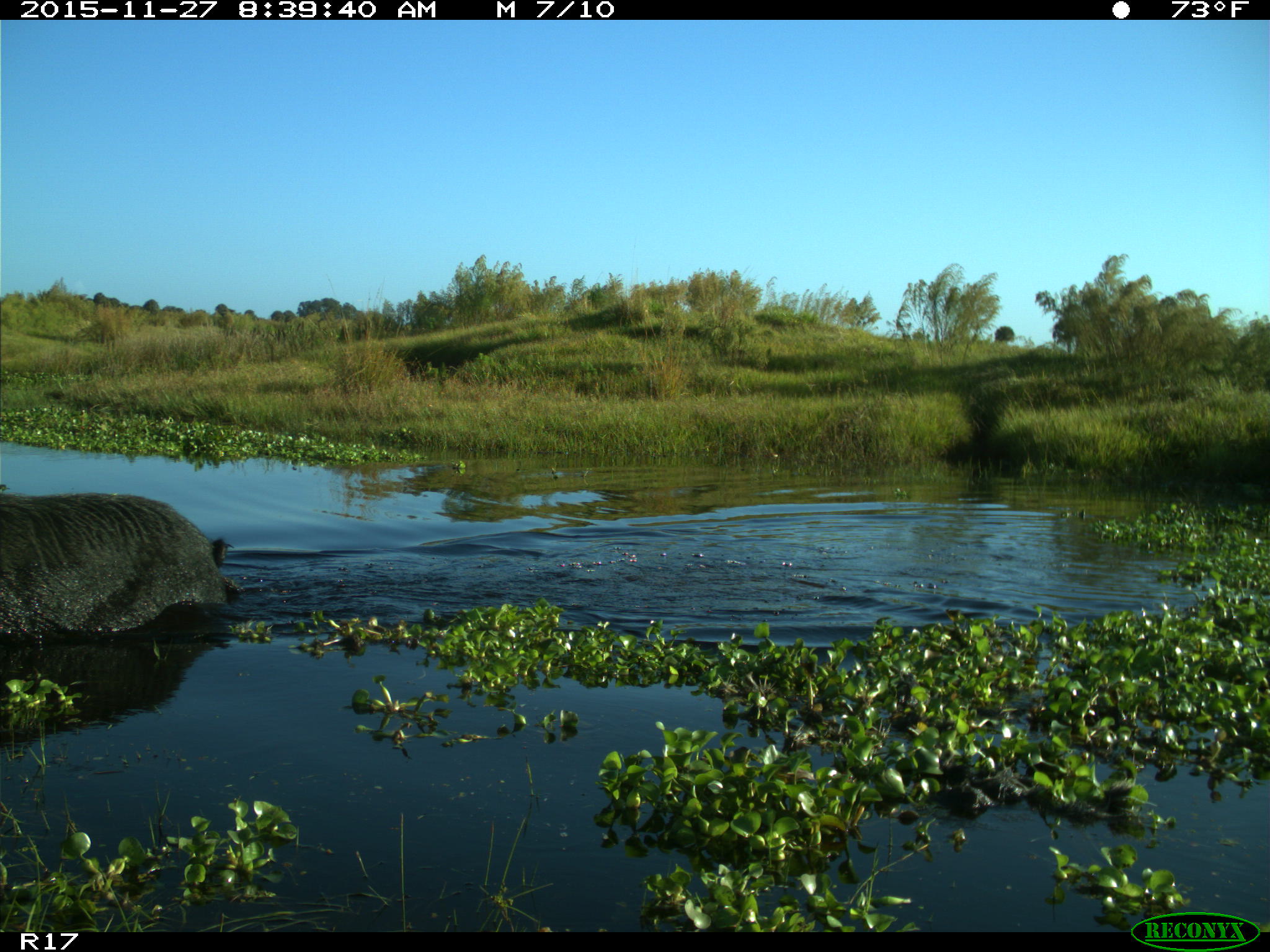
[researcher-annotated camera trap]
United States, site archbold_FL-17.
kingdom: Animalia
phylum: Chordata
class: Mammalia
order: Artiodactyla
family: Suidae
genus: Sus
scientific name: Sus scrofa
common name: wild boar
Sus scrofa (wild boar).